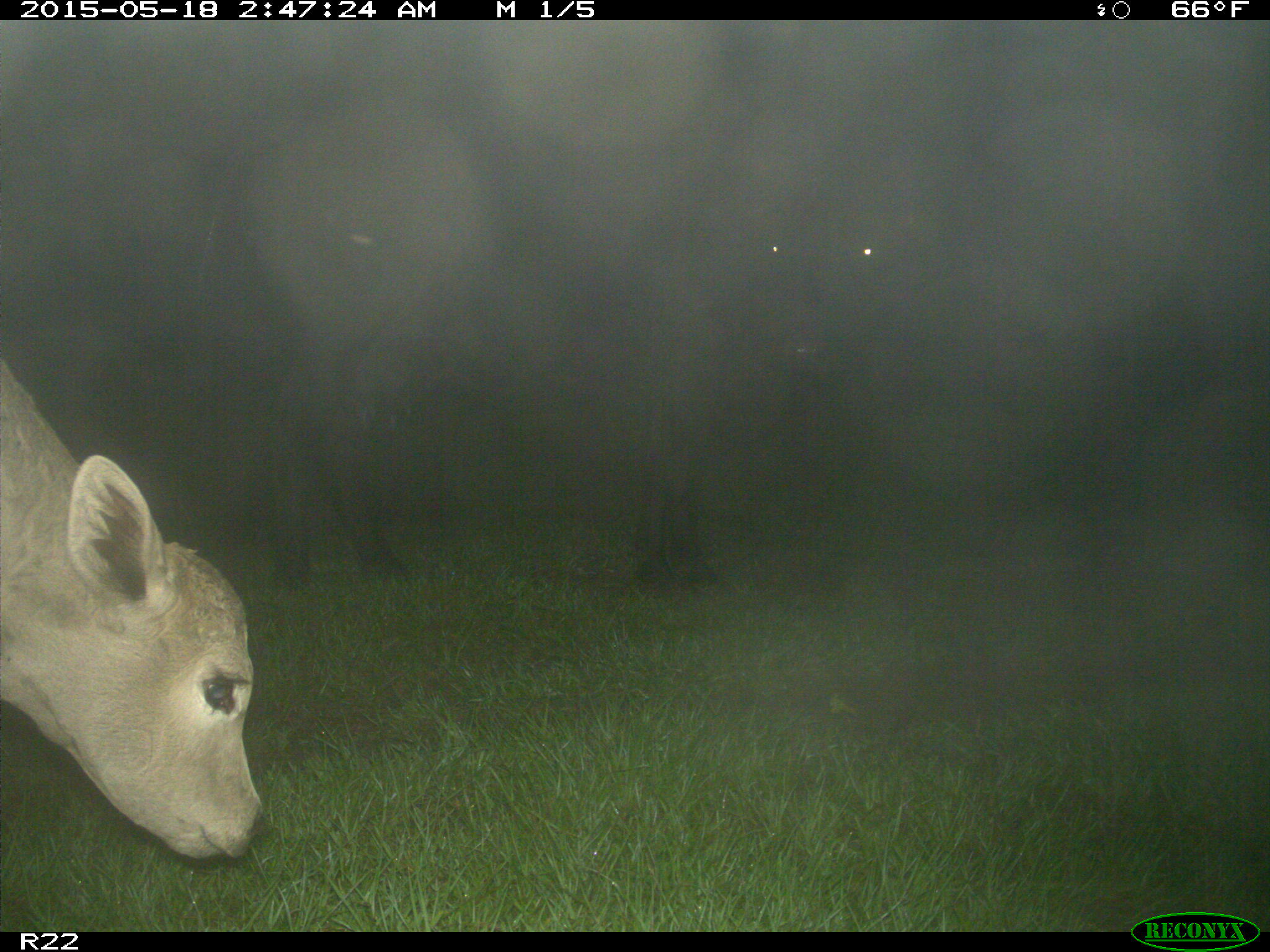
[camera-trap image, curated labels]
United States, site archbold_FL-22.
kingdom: Animalia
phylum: Chordata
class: Mammalia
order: Artiodactyla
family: Bovidae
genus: Bos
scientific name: Bos taurus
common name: domestic cow